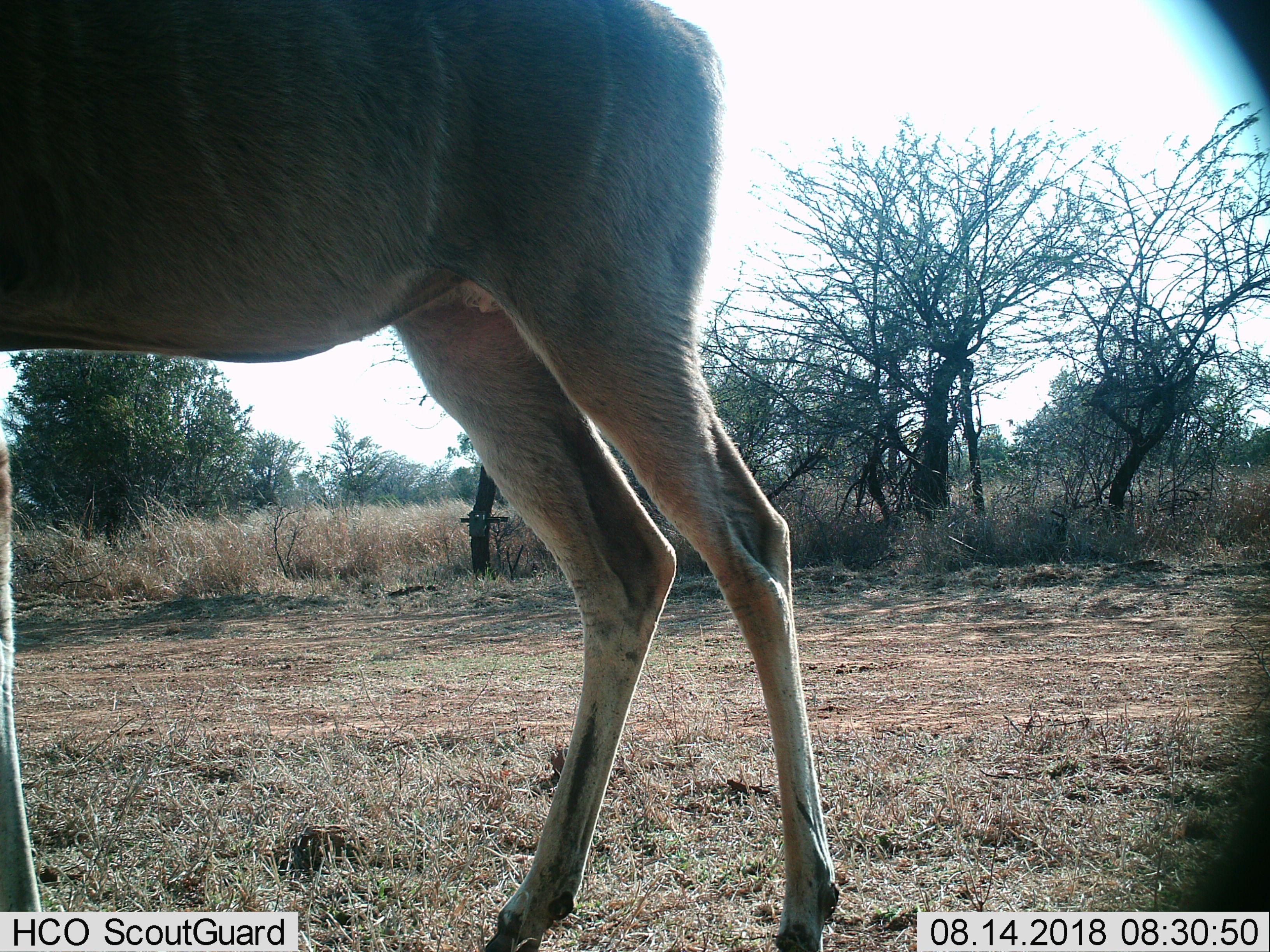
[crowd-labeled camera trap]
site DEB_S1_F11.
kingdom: Animalia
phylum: Chordata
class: Mammalia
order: Artiodactyla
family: Bovidae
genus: Tragelaphus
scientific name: Tragelaphus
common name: kudu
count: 1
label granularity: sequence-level